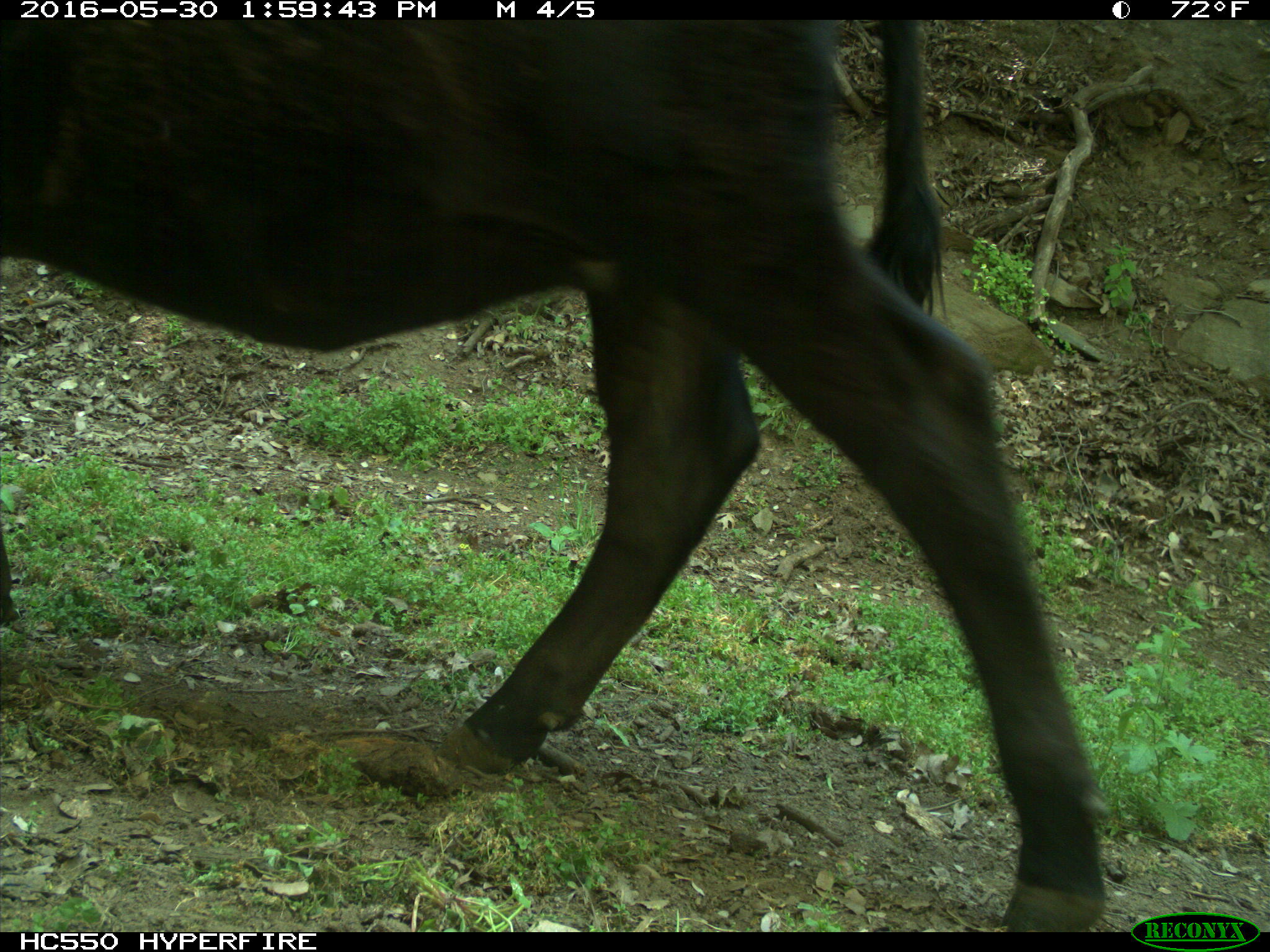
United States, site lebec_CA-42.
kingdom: Animalia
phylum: Chordata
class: Mammalia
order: Artiodactyla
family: Bovidae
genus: Bos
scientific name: Bos taurus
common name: domestic cow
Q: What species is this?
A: Bos taurus (domestic cow).